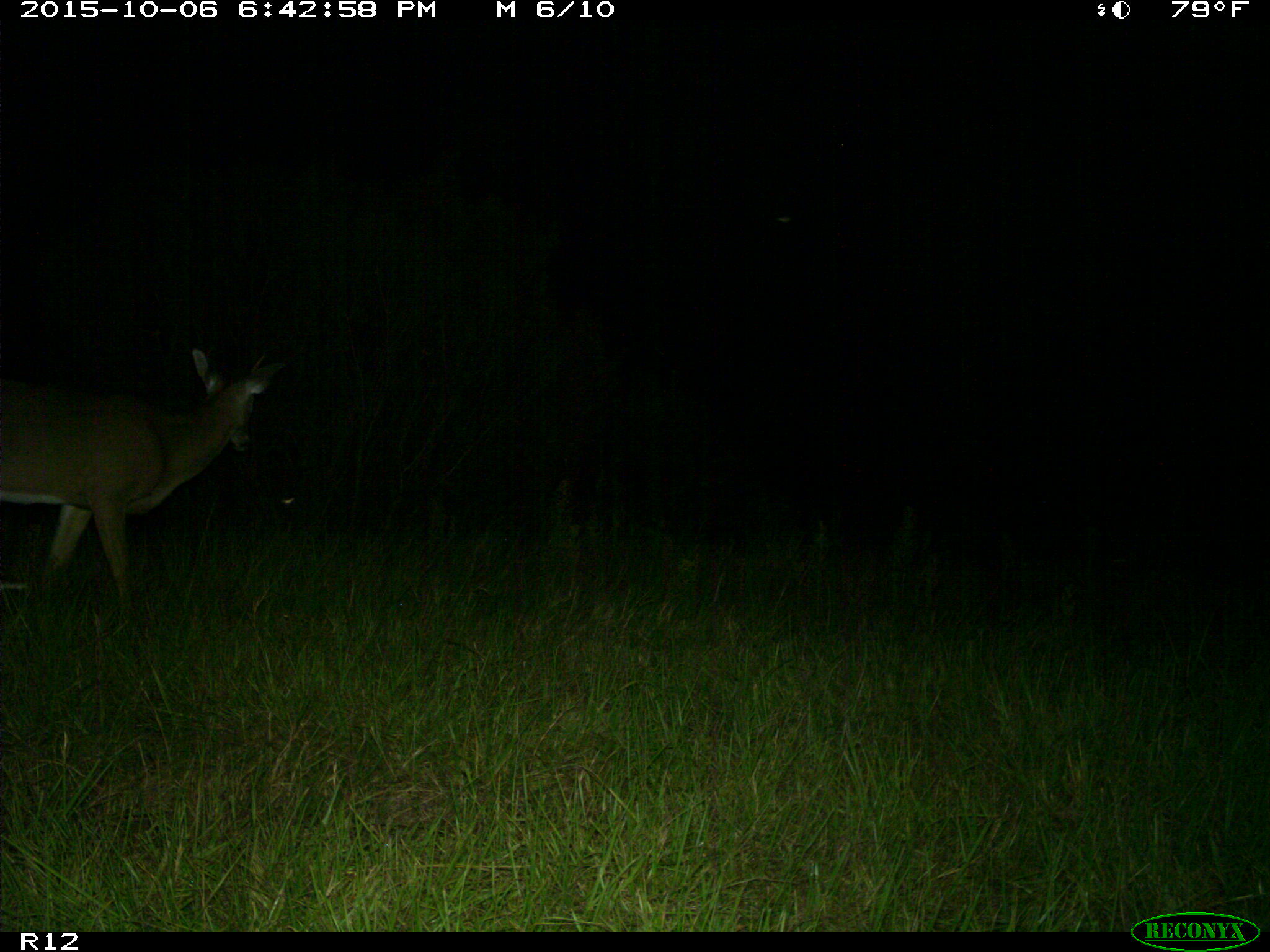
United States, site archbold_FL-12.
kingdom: Animalia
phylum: Chordata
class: Mammalia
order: Artiodactyla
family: Cervidae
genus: Odocoileus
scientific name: Odocoileus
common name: deer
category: unidentified deer